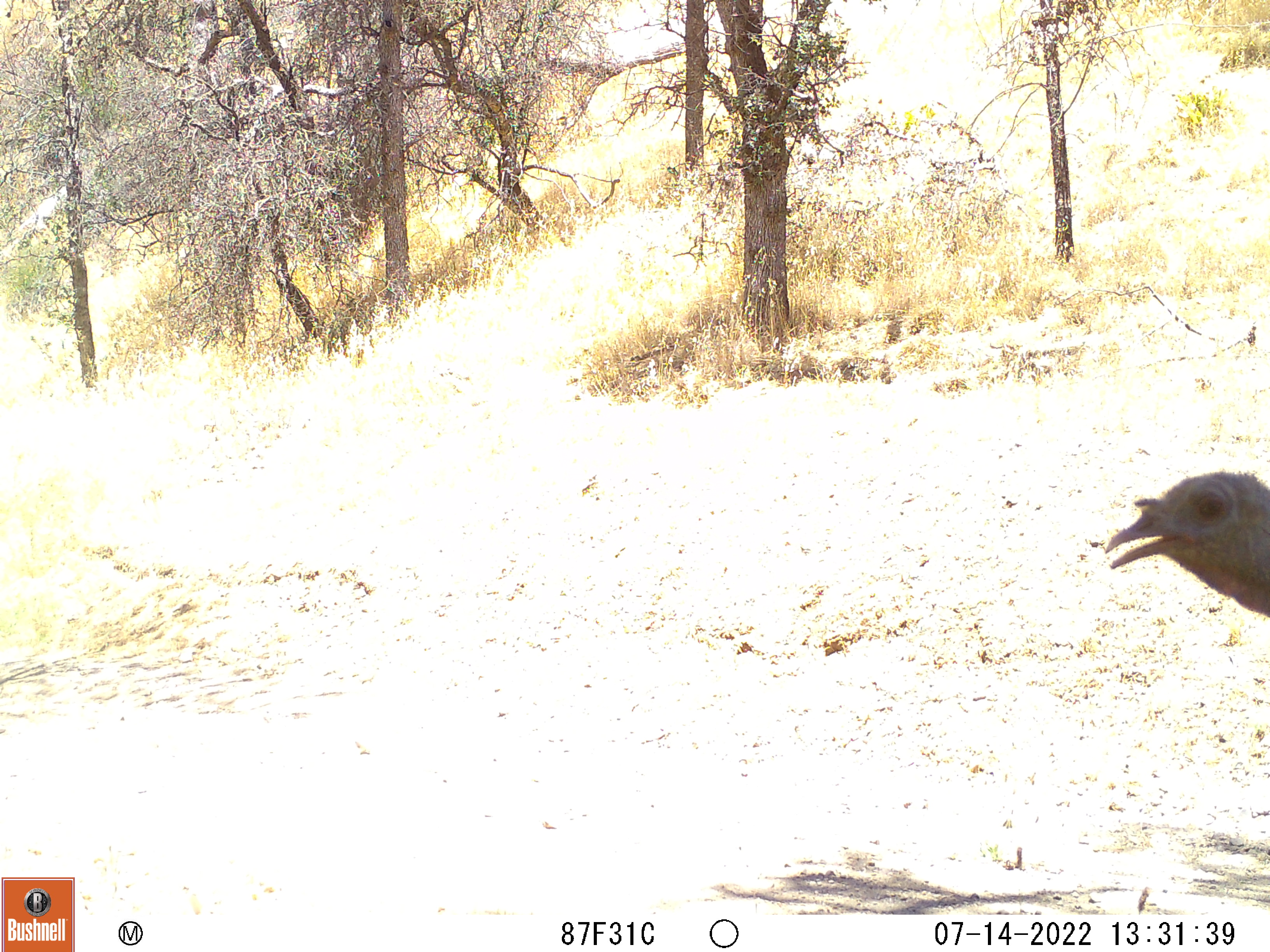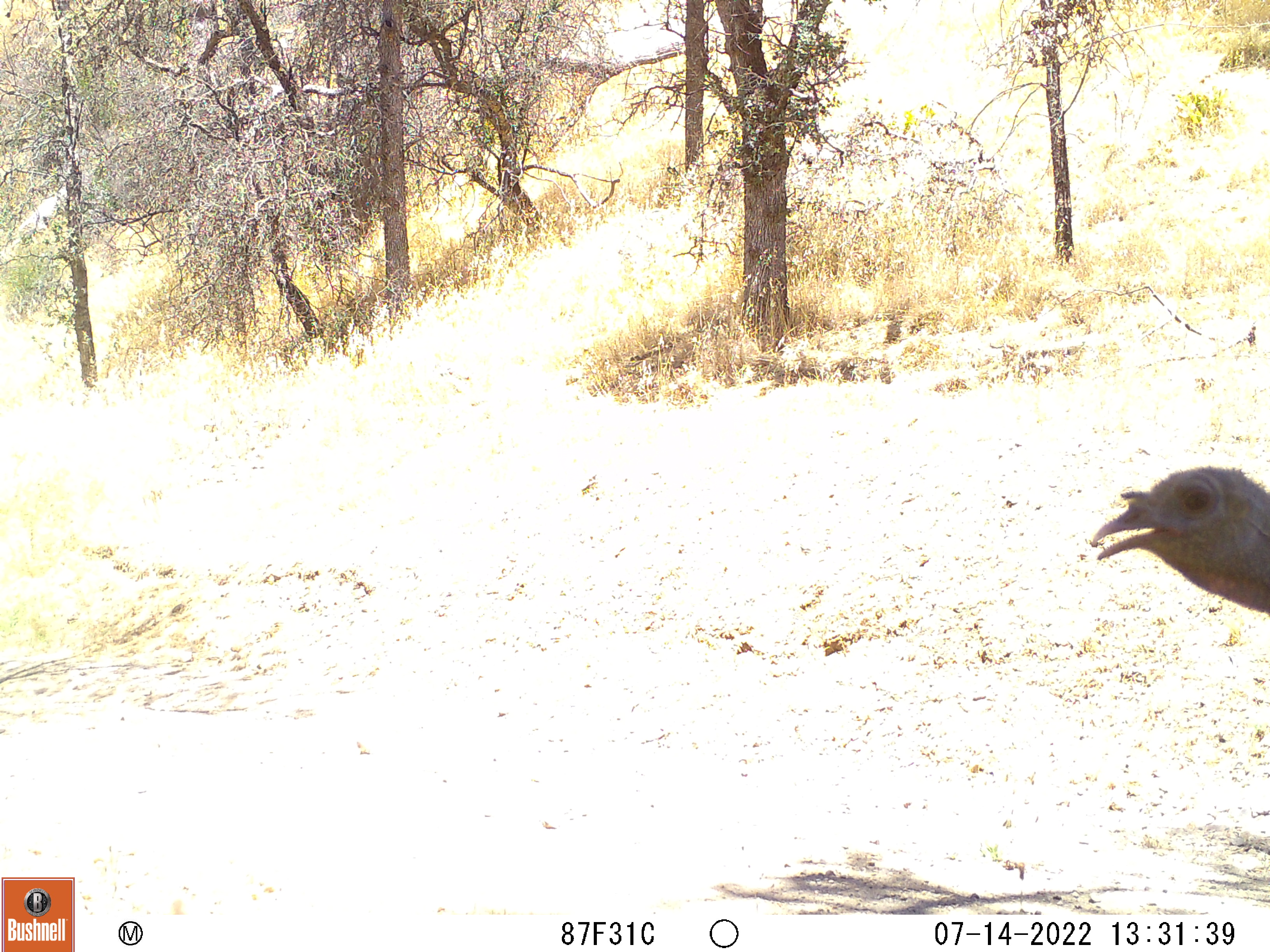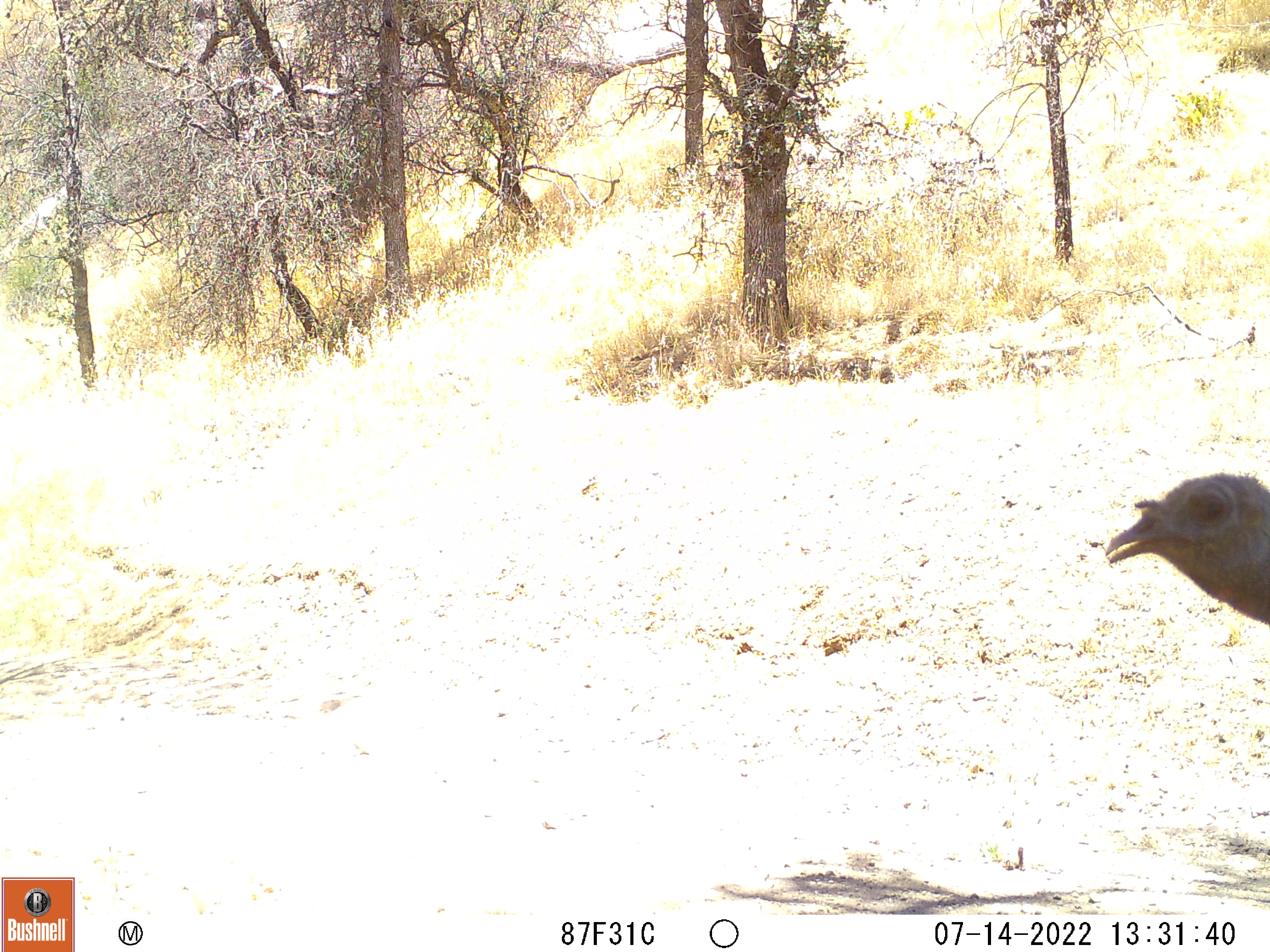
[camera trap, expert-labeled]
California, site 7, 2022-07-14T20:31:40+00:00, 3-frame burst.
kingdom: Animalia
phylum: Chordata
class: Aves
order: Galliformes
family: Phasianidae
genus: Meleagris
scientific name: Meleagris gallopavo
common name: turkey